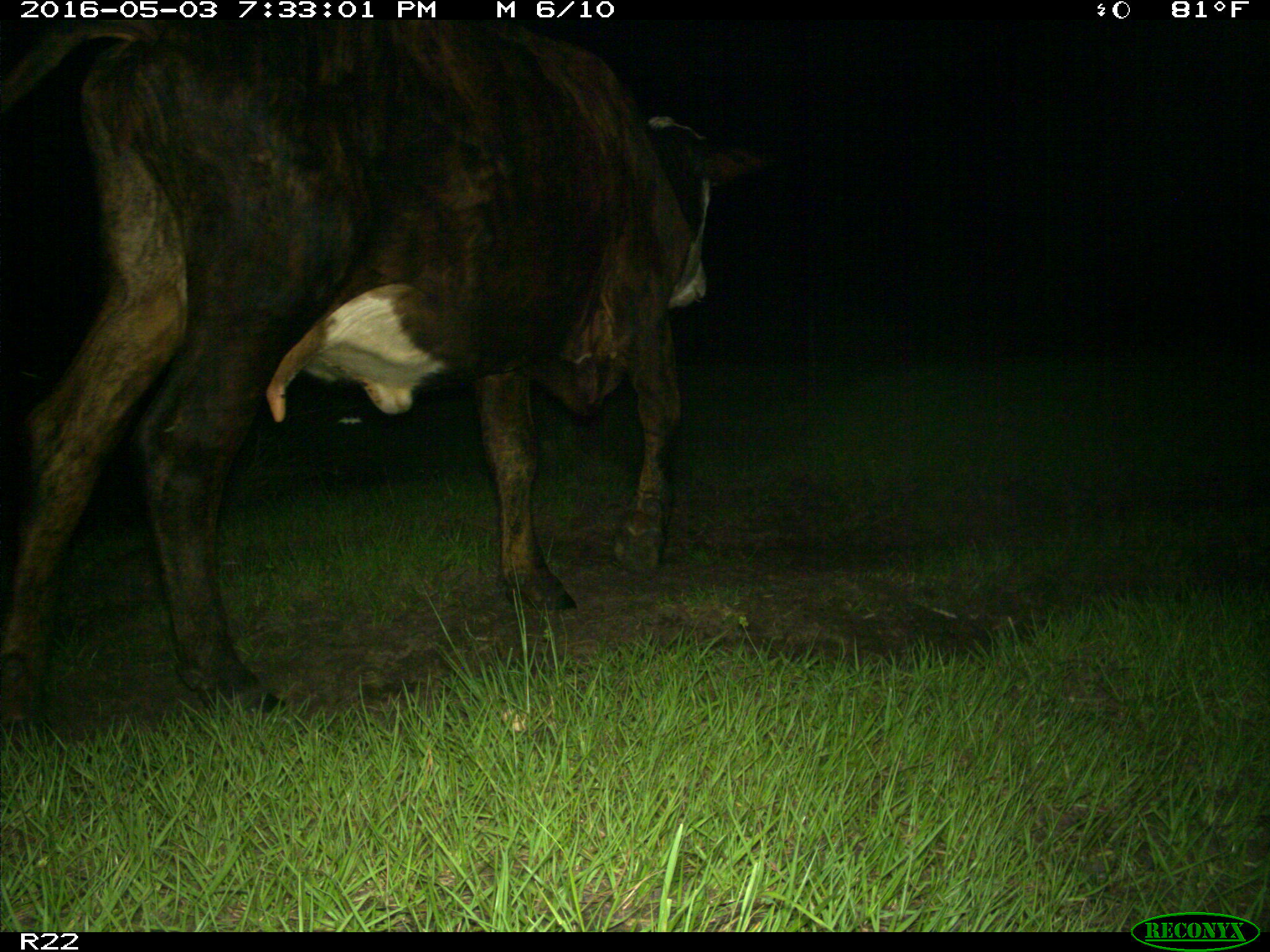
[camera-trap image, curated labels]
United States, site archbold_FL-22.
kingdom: Animalia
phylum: Chordata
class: Mammalia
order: Artiodactyla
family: Bovidae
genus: Bos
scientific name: Bos taurus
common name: domestic cow